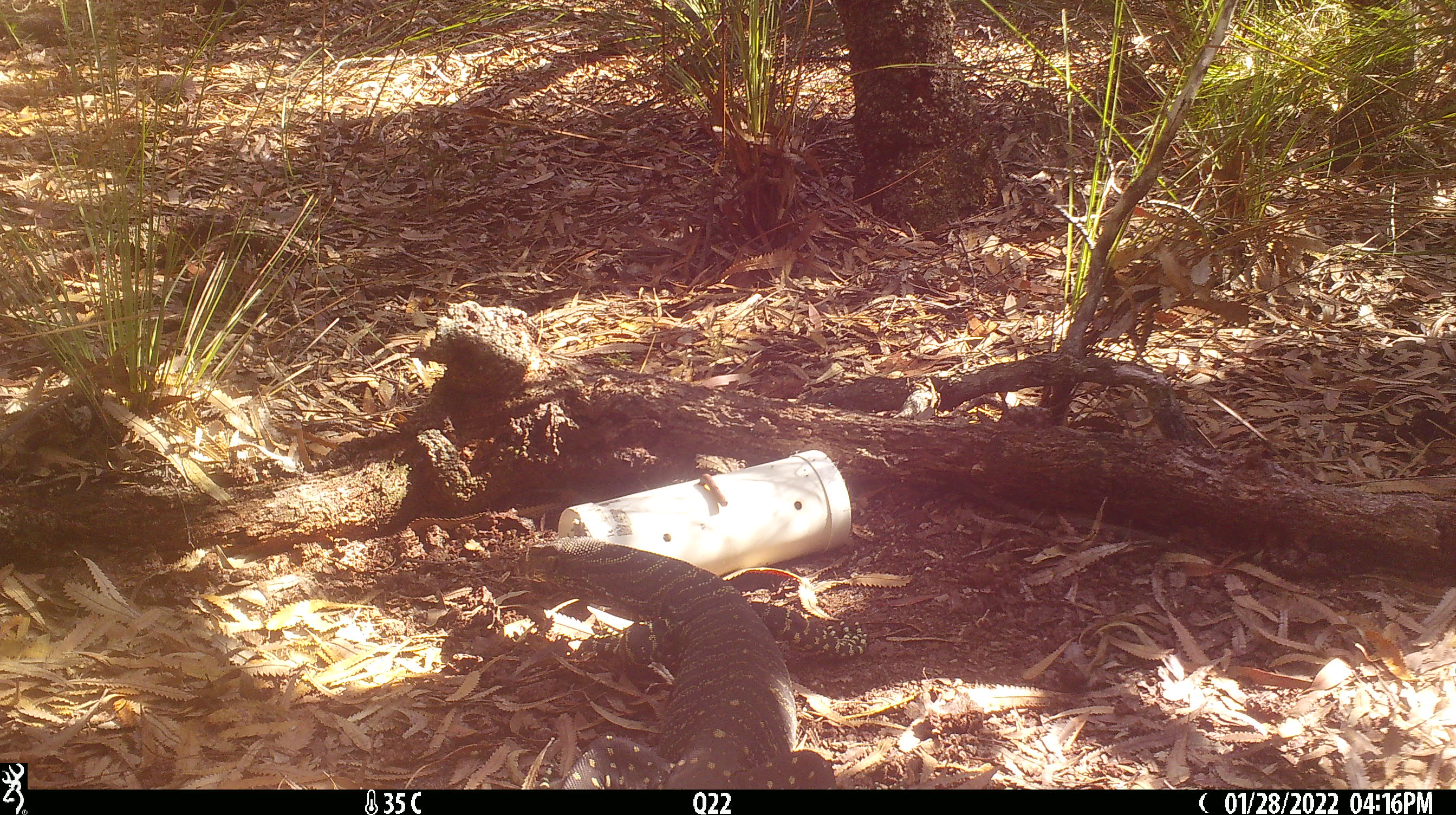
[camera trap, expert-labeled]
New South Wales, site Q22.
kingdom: Animalia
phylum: Chordata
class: Reptilia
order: Squamata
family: Varanidae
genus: Varanus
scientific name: Varanus varius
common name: lace monitor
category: goanna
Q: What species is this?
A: Goanna (lace monitor) (Varanus varius).